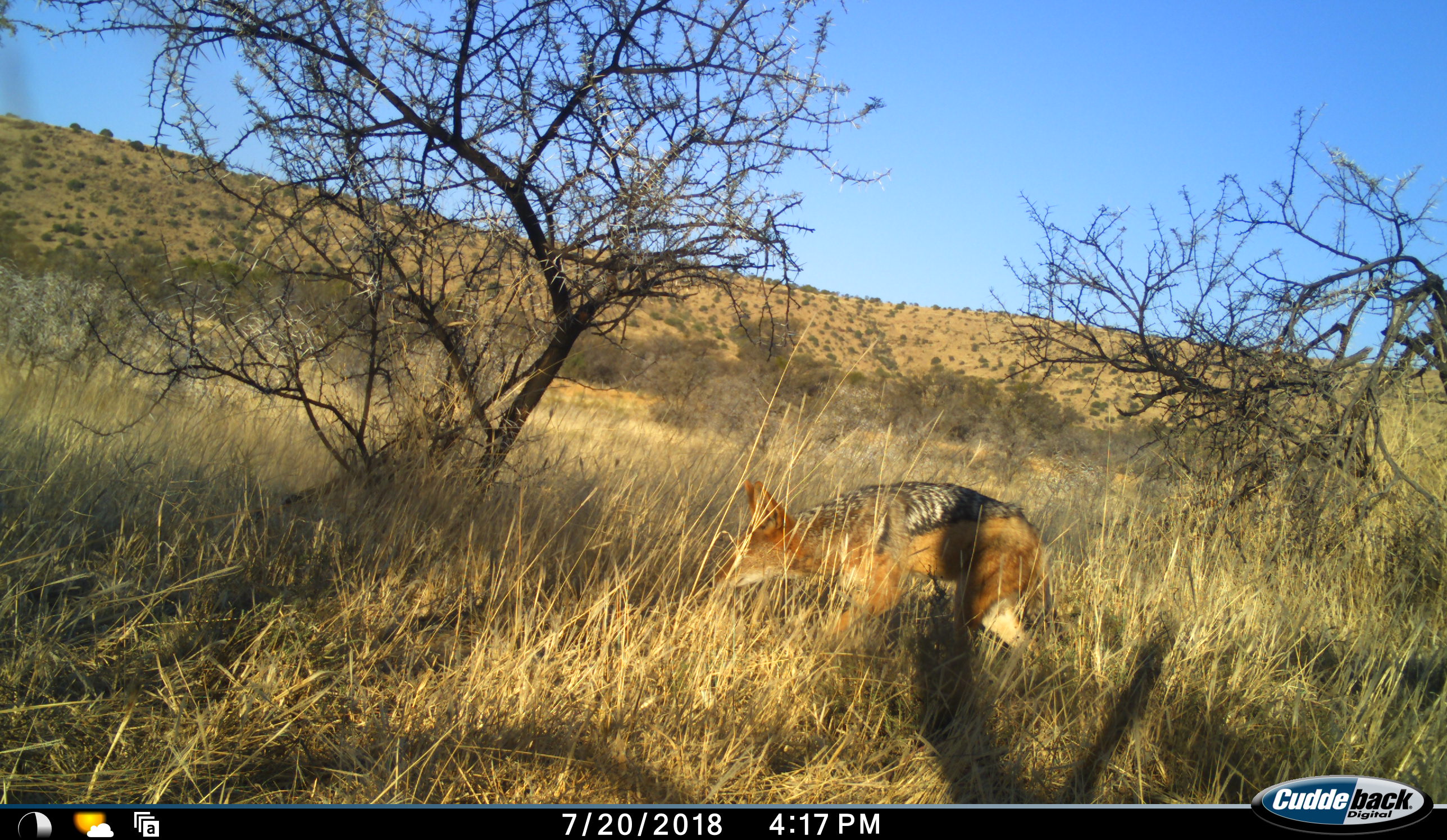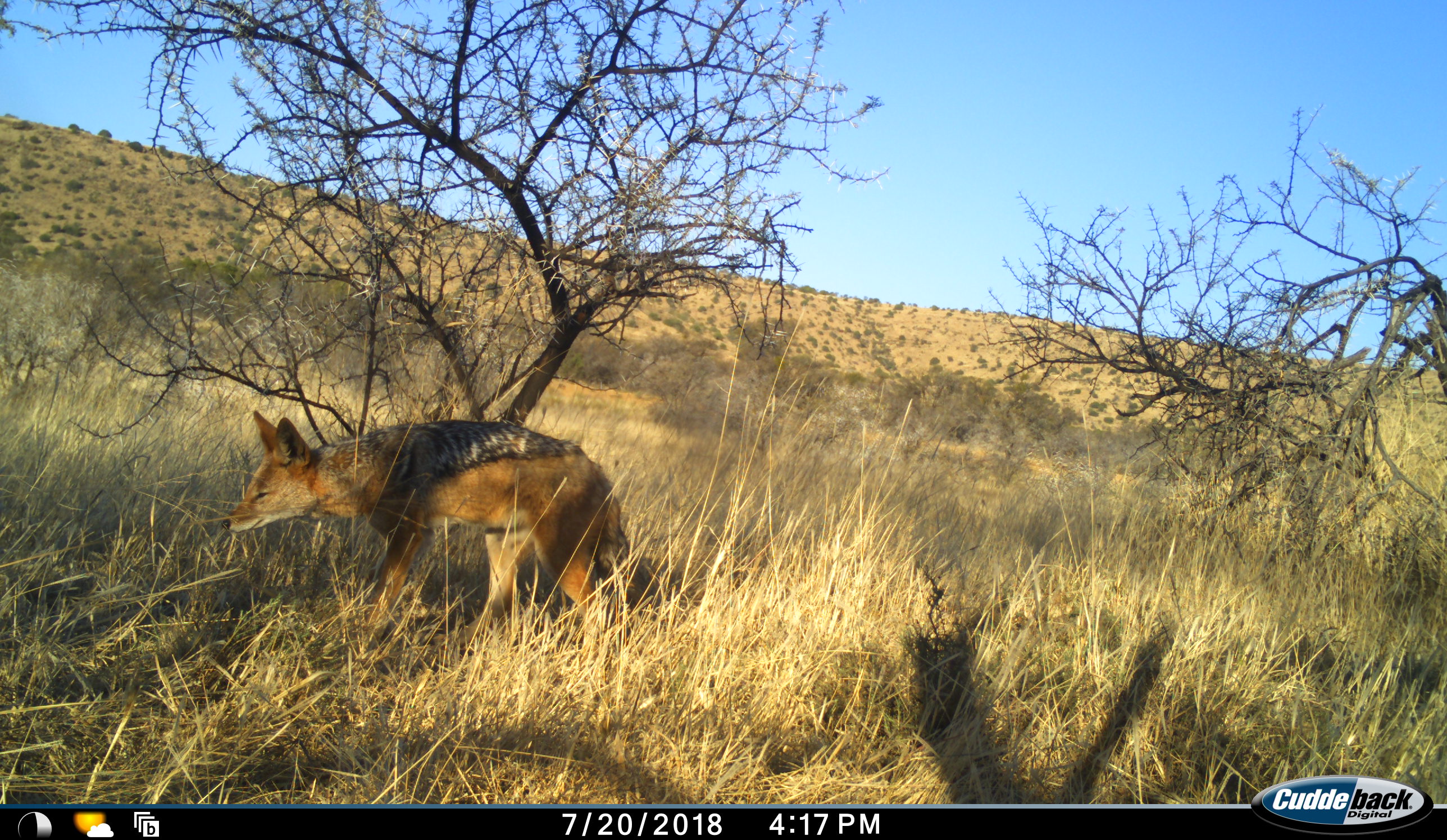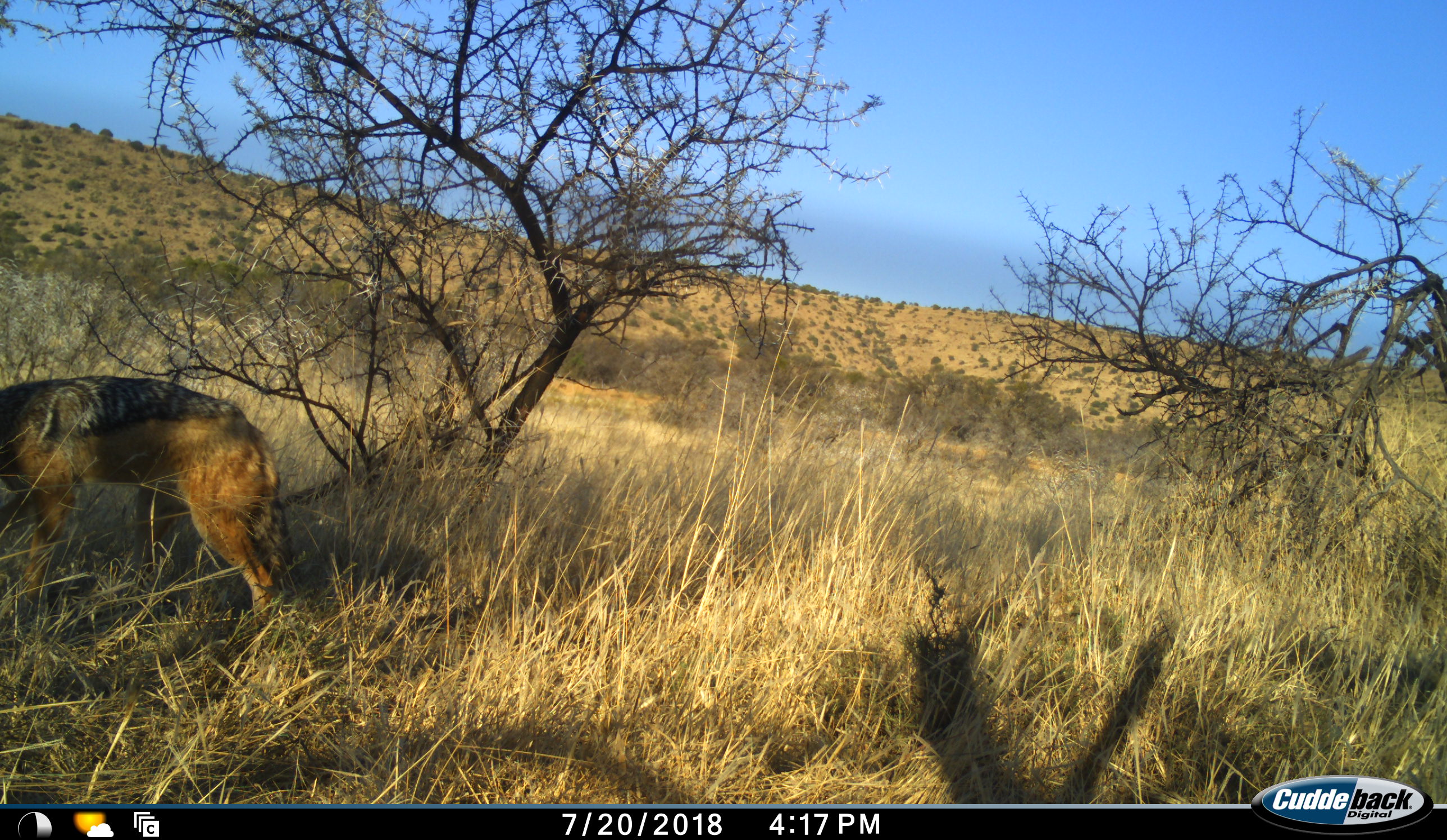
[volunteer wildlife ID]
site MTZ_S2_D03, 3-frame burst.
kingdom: Animalia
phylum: Chordata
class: Mammalia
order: Carnivora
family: Canidae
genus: Lupulella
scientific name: Lupulella mesomelas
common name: black-backed jackal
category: jackalblackbacked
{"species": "jackalblackbacked (black-backed jackal) (Lupulella mesomelas)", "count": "1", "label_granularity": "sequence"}